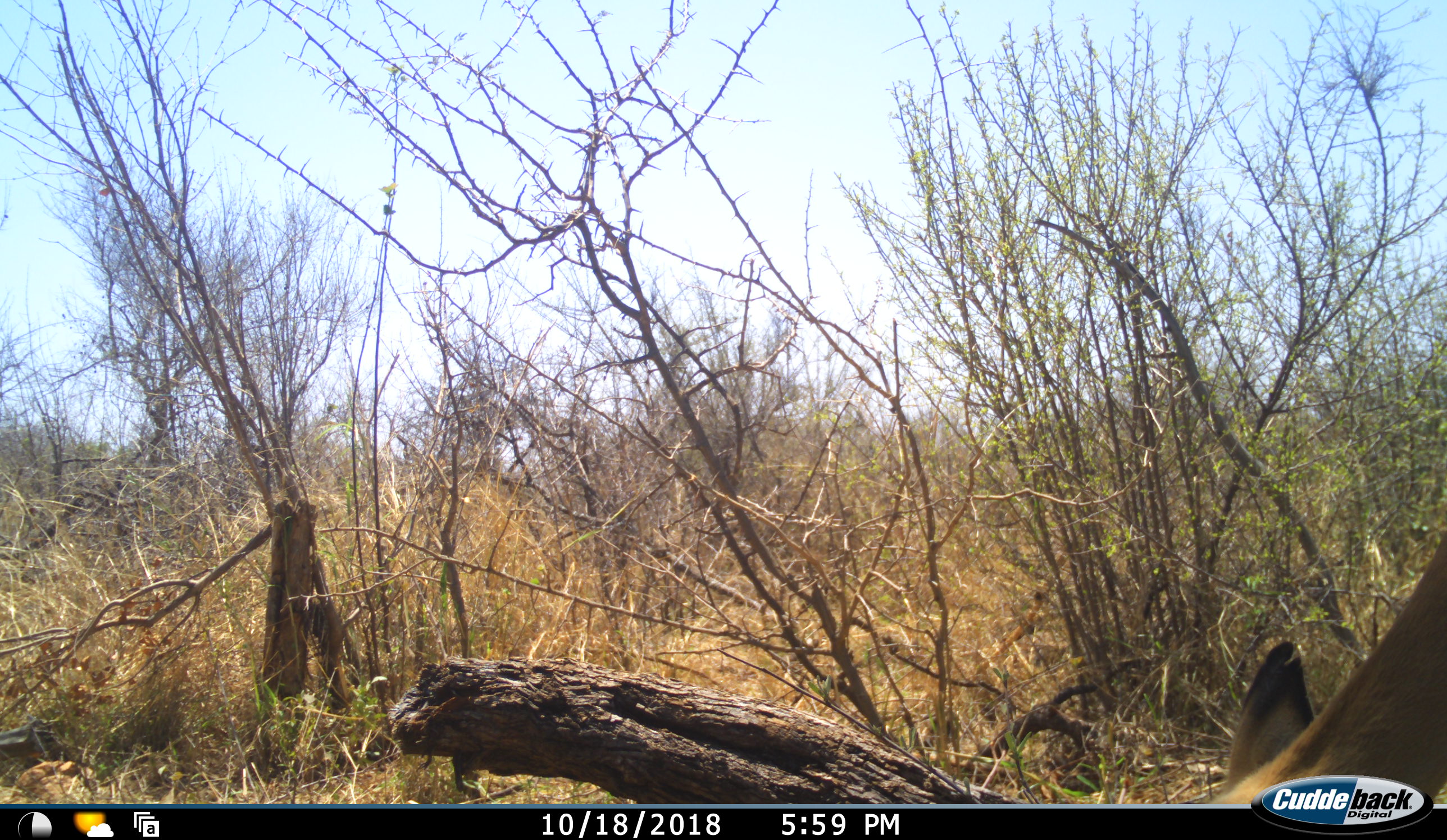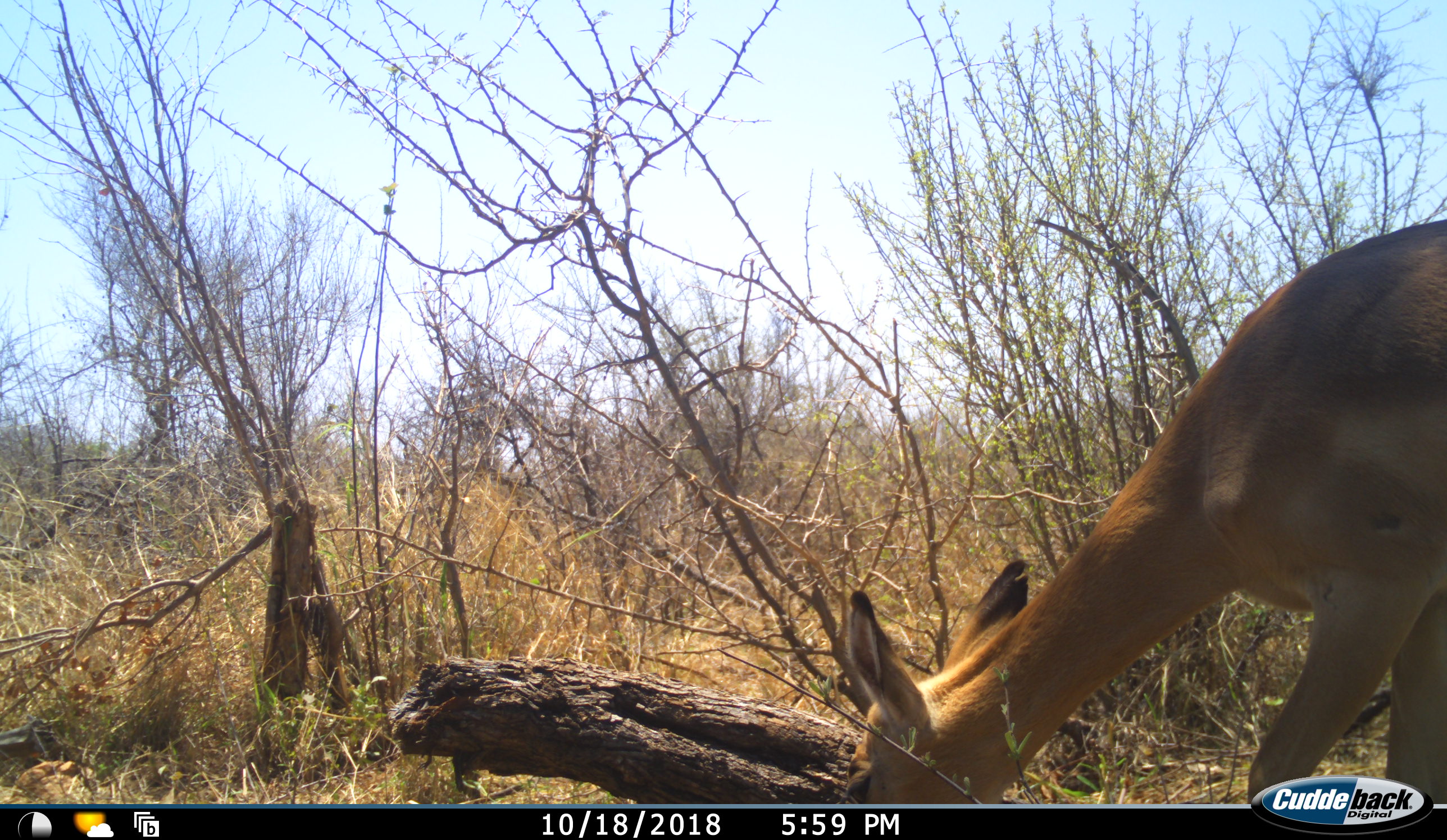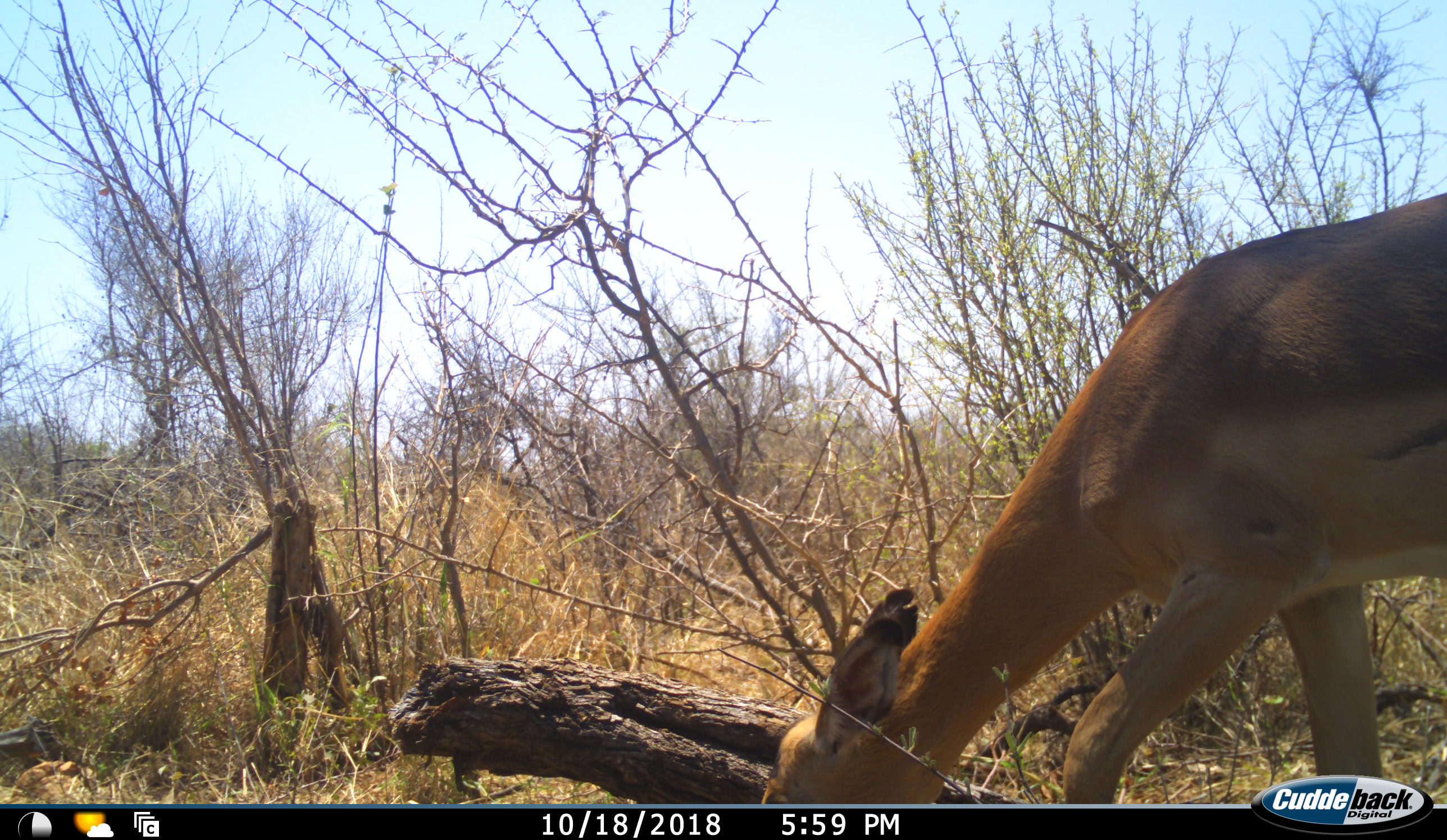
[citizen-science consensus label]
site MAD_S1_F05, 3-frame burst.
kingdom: Animalia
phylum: Chordata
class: Mammalia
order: Artiodactyla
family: Bovidae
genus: Aepyceros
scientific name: Aepyceros melampus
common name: impala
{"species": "impala (Aepyceros melampus)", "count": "1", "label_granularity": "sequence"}